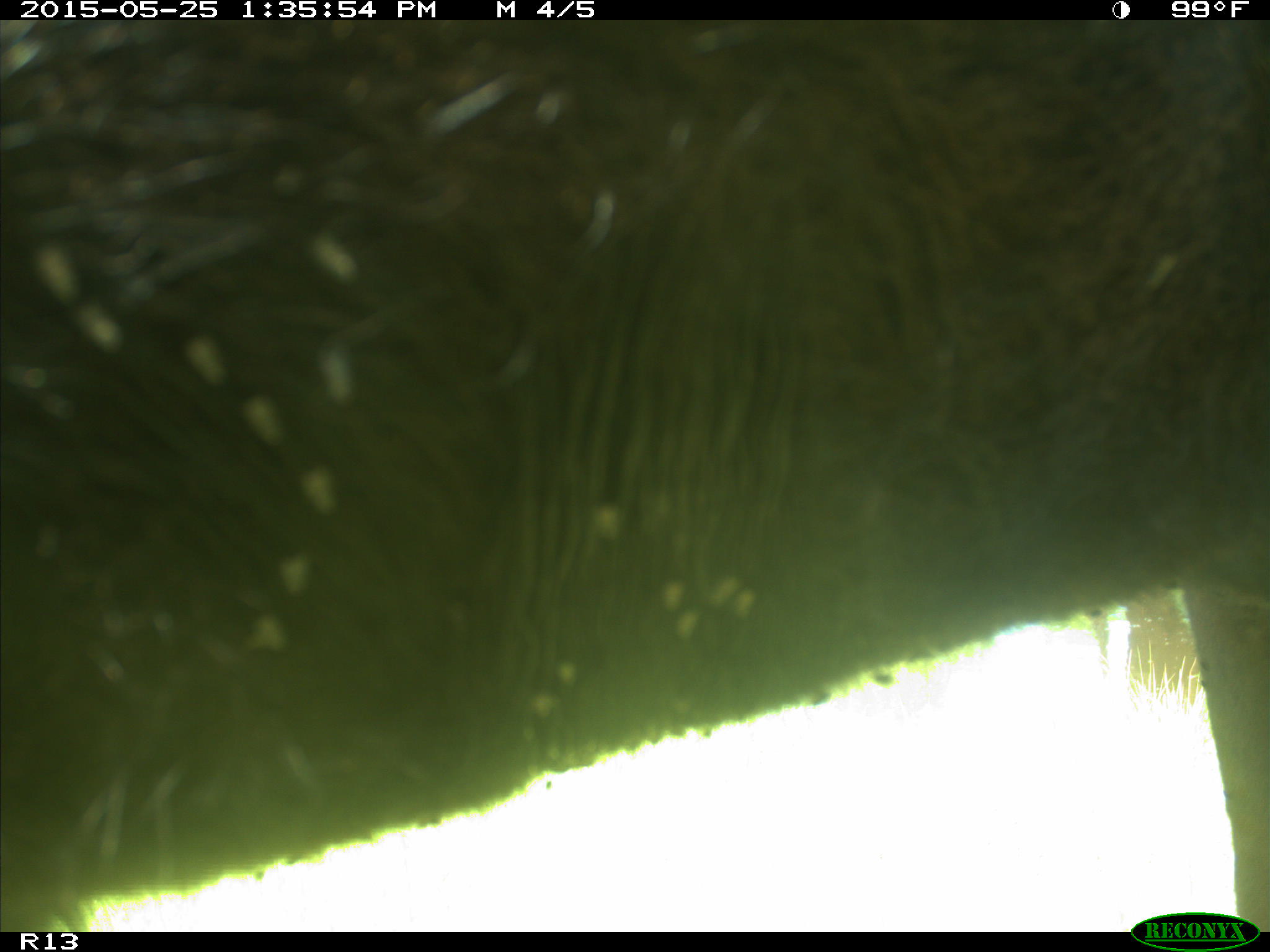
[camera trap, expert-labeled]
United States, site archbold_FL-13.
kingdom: Animalia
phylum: Chordata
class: Mammalia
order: Artiodactyla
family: Bovidae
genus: Bos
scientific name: Bos taurus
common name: domestic cow